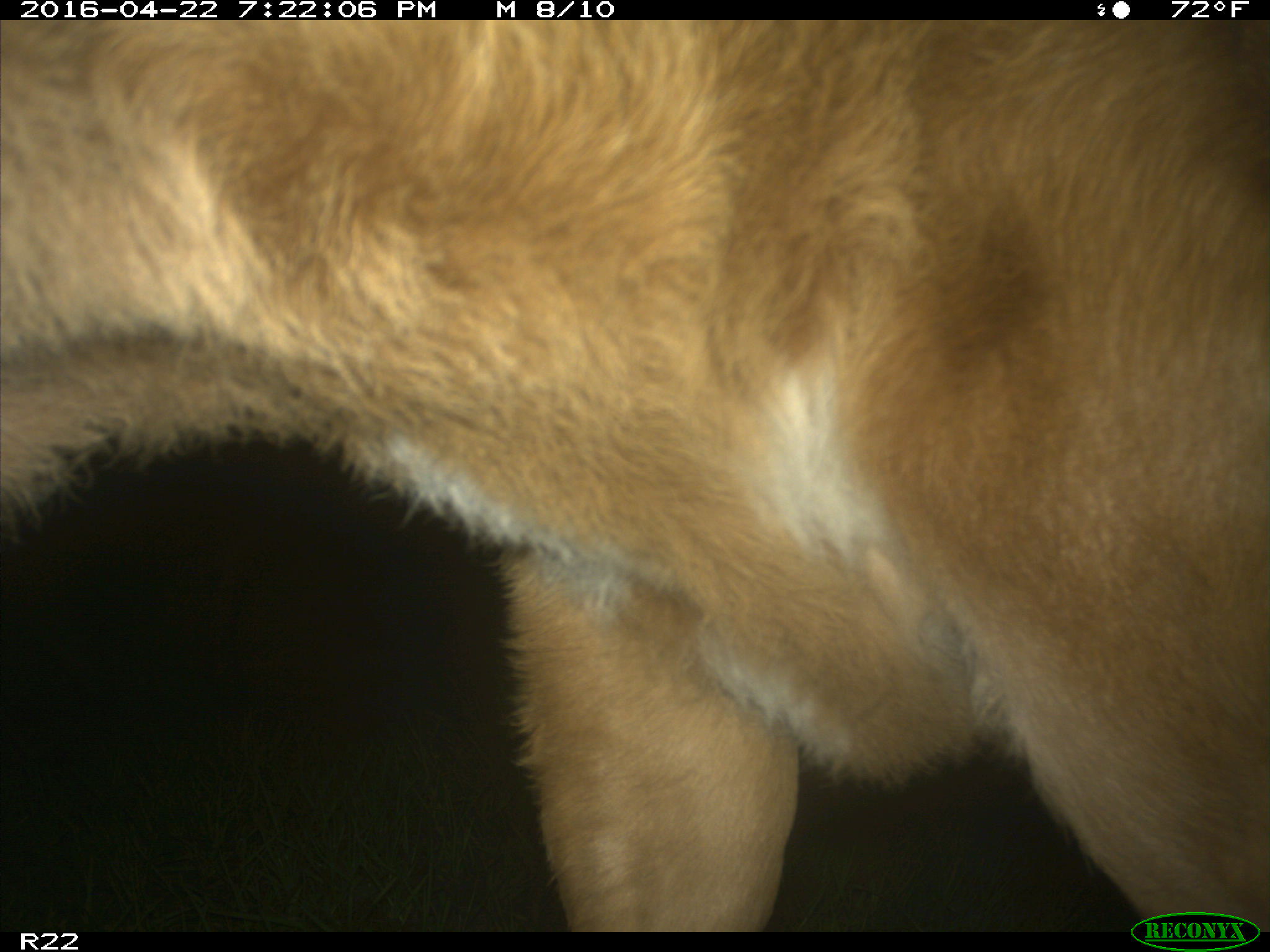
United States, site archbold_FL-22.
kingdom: Animalia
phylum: Chordata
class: Mammalia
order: Artiodactyla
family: Bovidae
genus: Bos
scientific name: Bos taurus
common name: domestic cow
Bos taurus (domestic cow).